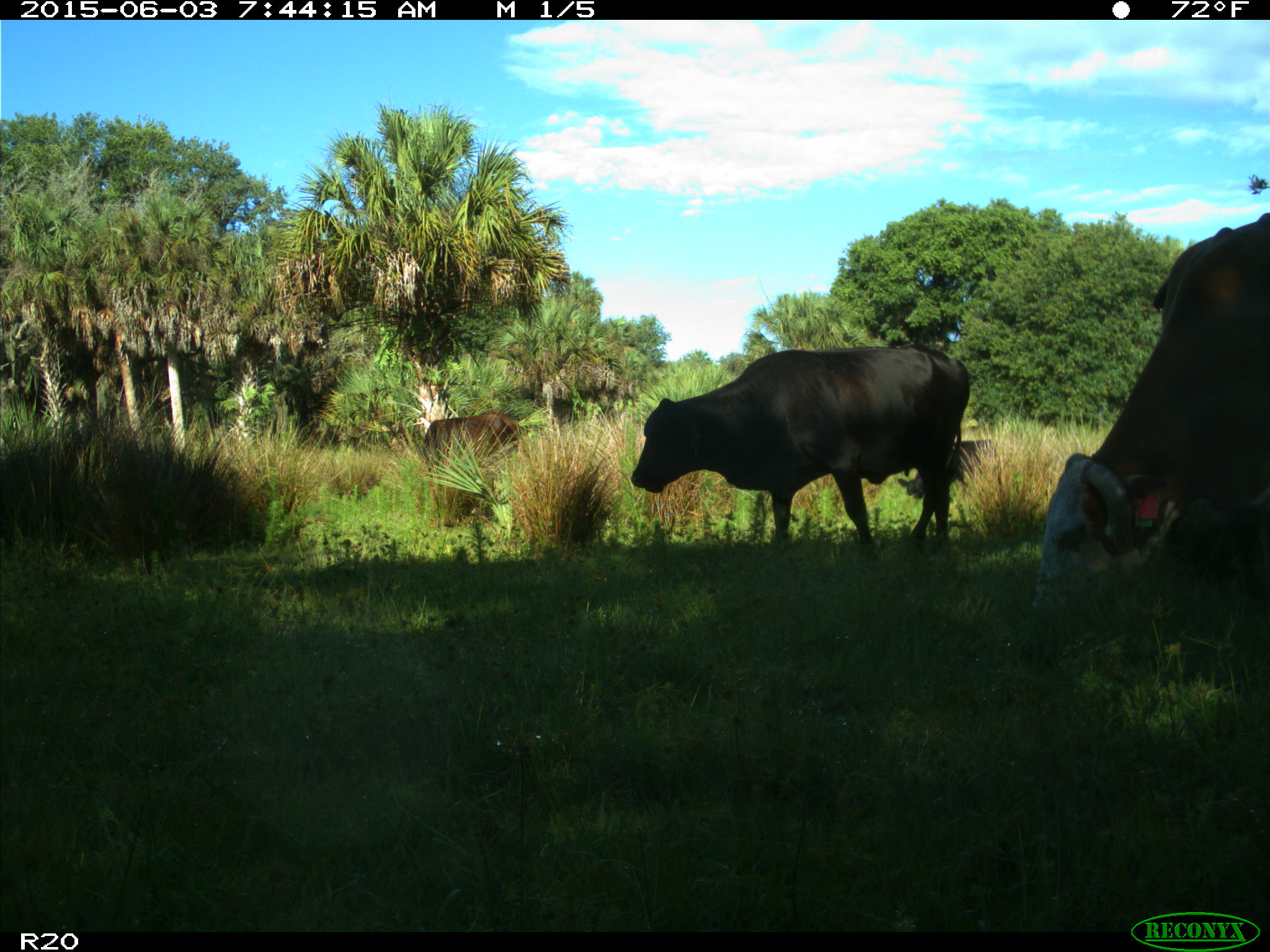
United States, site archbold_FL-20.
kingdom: Animalia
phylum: Chordata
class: Mammalia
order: Artiodactyla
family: Bovidae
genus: Bos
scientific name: Bos taurus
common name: domestic cow